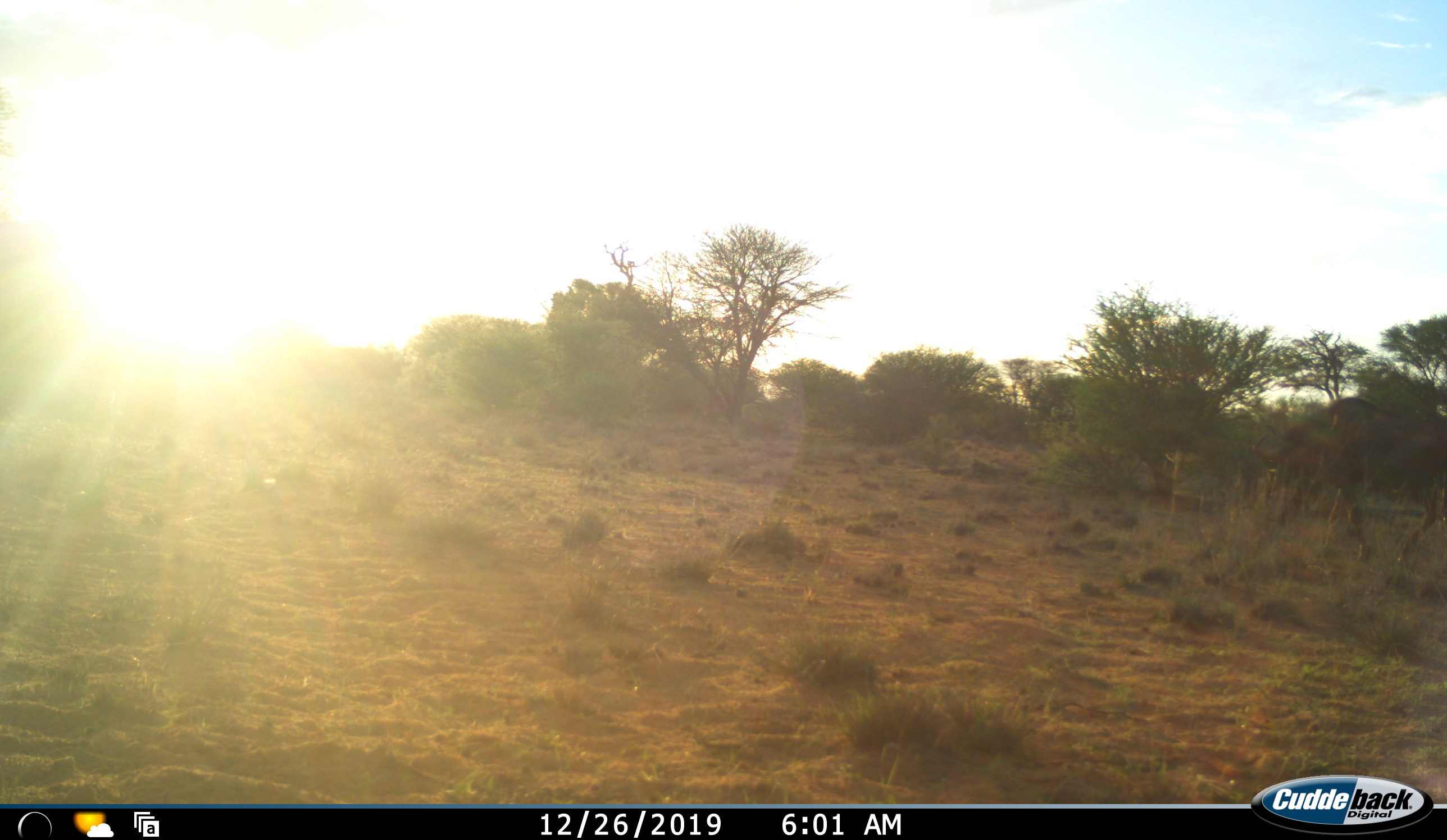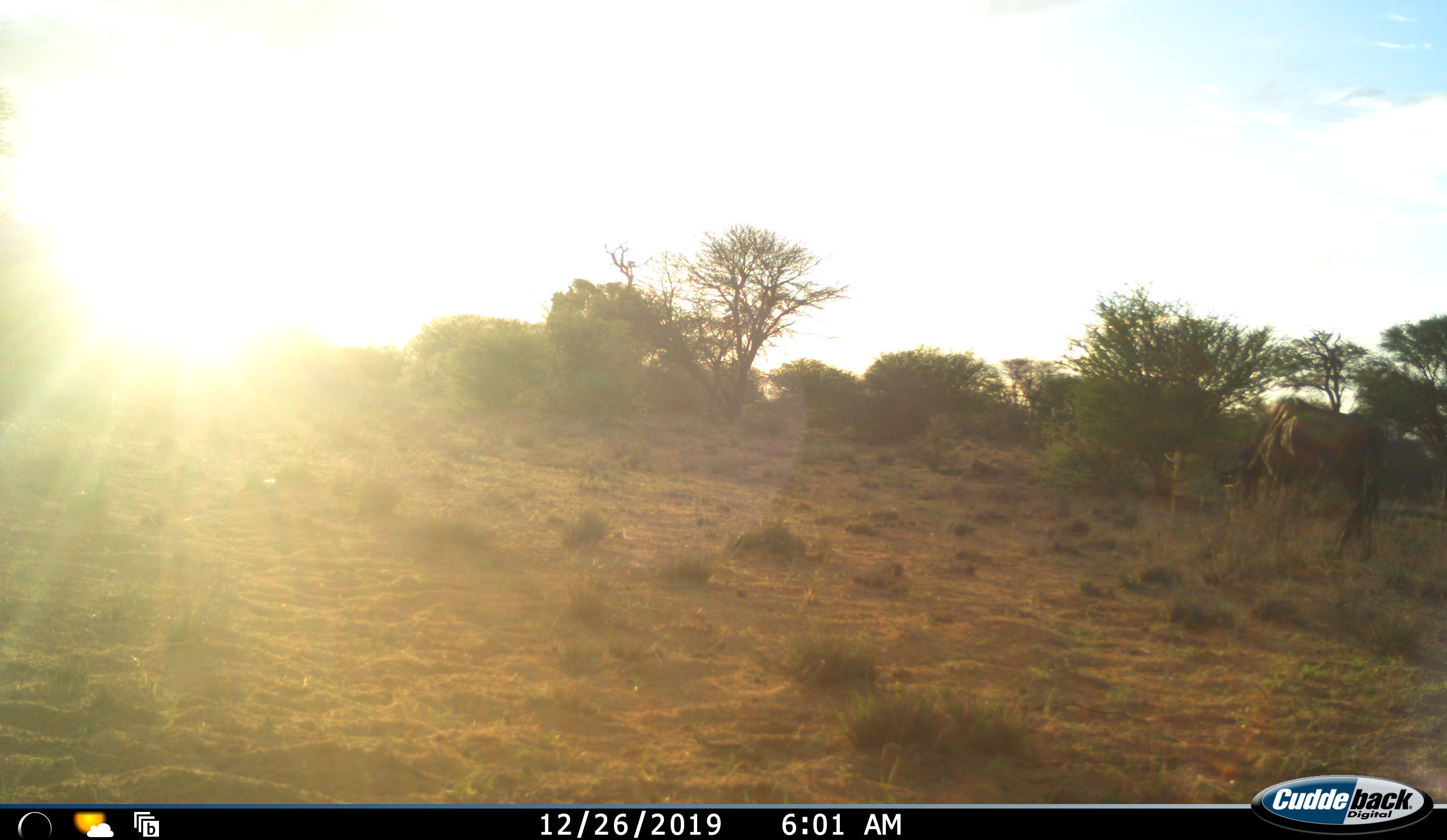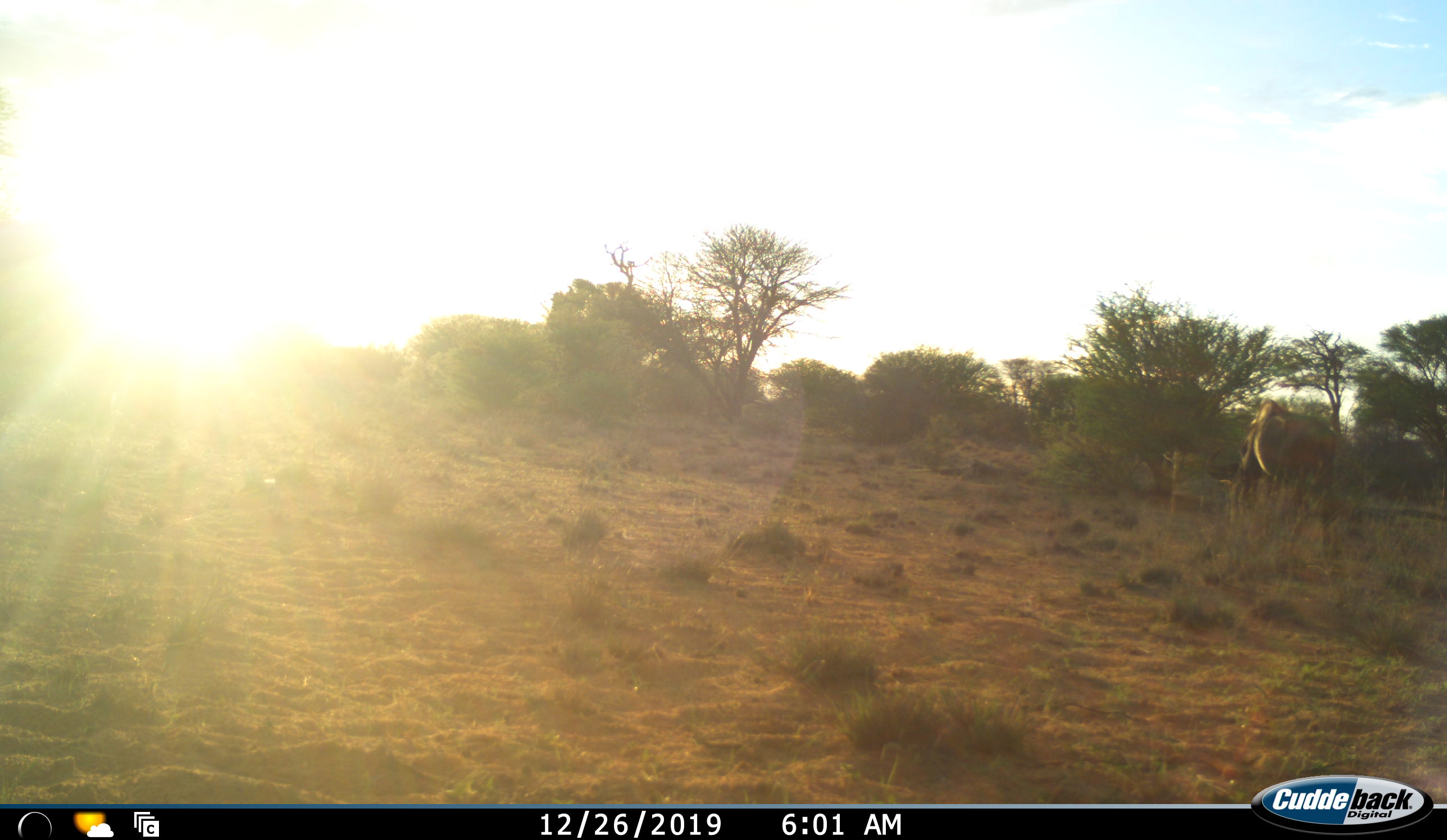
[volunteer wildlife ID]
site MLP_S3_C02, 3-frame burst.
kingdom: Animalia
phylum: Chordata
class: Mammalia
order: Artiodactyla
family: Bovidae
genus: Connochaetes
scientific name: Connochaetes taurinus taurinus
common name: blue wildebeest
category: wildebeestblue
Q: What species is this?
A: Wildebeestblue (blue wildebeest) (Connochaetes taurinus taurinus).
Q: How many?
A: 1.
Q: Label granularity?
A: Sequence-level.